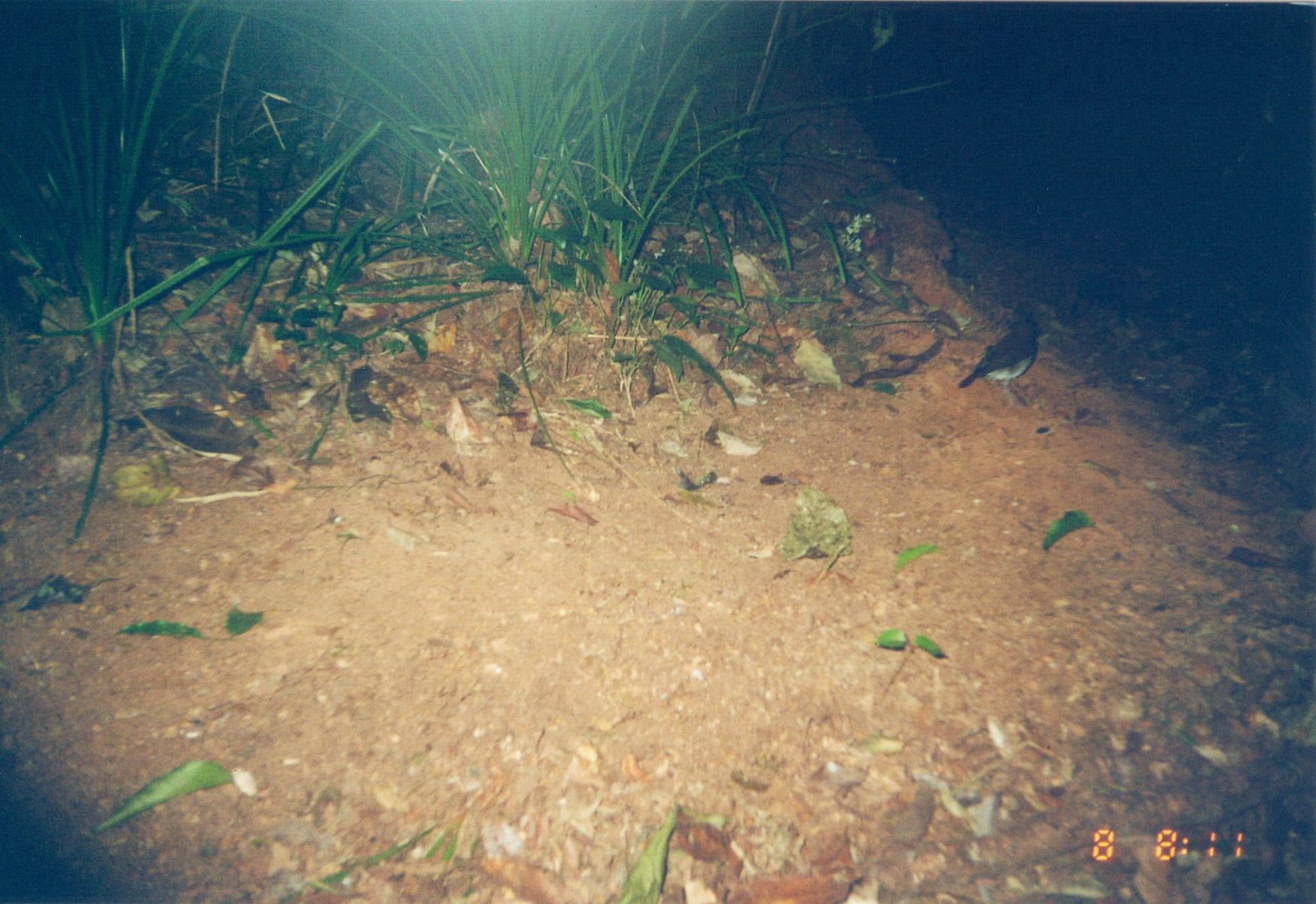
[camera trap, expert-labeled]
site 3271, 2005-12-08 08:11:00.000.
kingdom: Animalia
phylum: Chordata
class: Aves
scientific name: Aves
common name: bird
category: unknown bird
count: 1